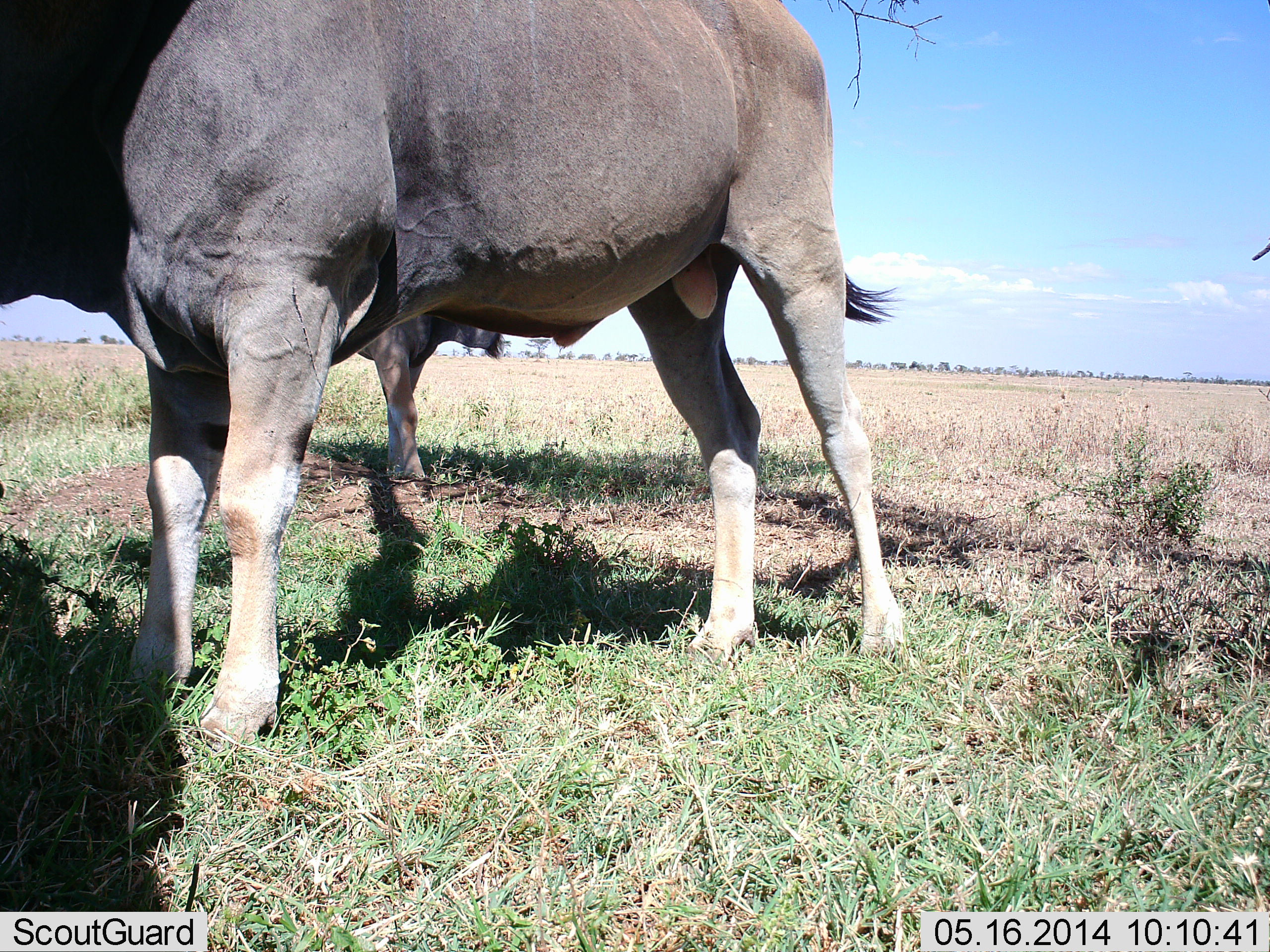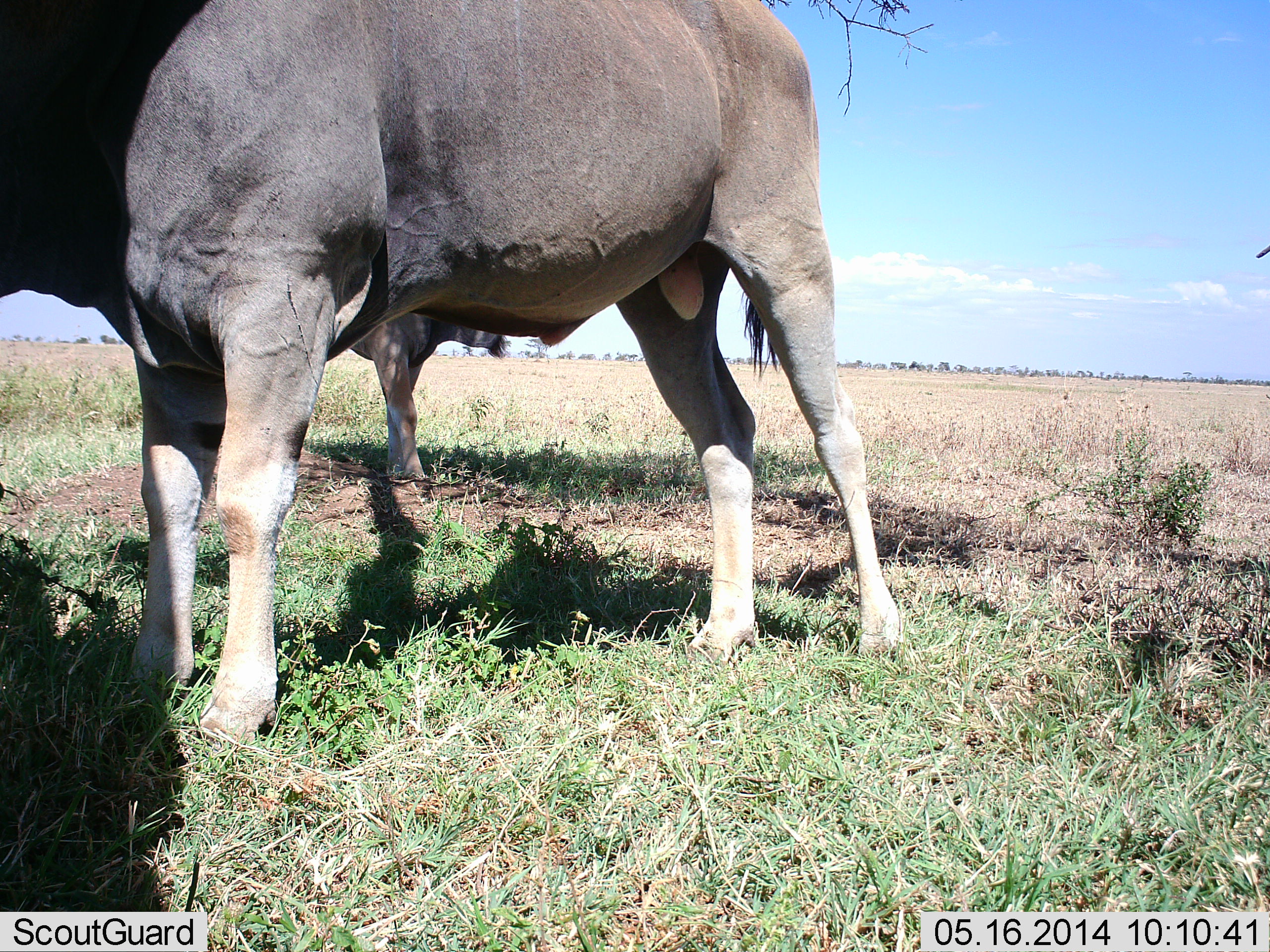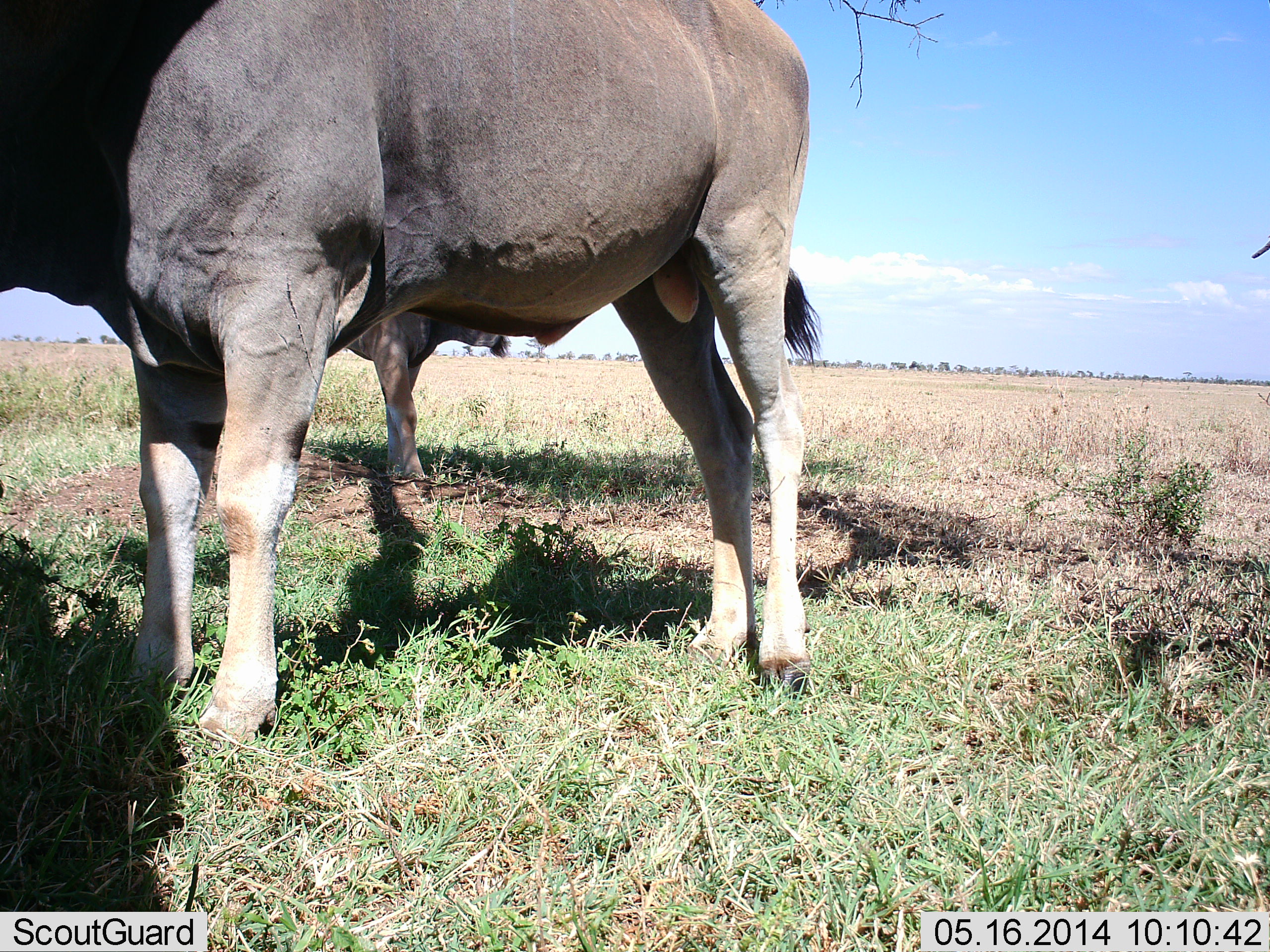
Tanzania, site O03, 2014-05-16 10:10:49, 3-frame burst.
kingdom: Animalia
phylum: Chordata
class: Mammalia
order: Artiodactyla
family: Bovidae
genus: Tragelaphus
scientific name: Tragelaphus oryx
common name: eland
Eland (Tragelaphus oryx), count 2. Behavior (volunteer vote fractions): standing 100%, resting 0%, moving 0%, interacting 0%. Young present (vote fraction): 0%. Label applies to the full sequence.